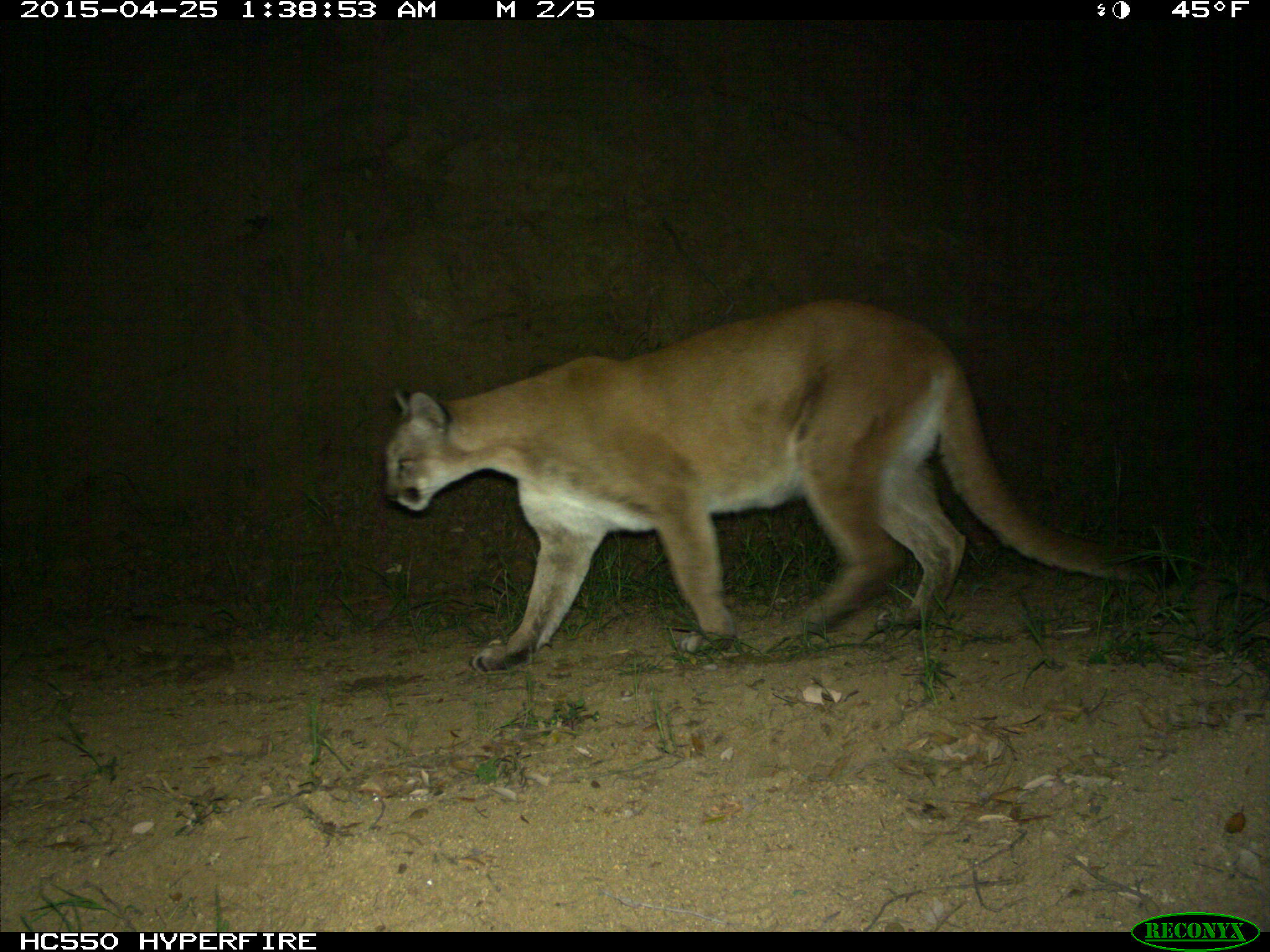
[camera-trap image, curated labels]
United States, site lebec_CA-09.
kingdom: Animalia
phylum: Chordata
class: Mammalia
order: Carnivora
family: Felidae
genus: Puma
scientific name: Puma concolor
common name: mountain lion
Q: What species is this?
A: Puma concolor (mountain lion).